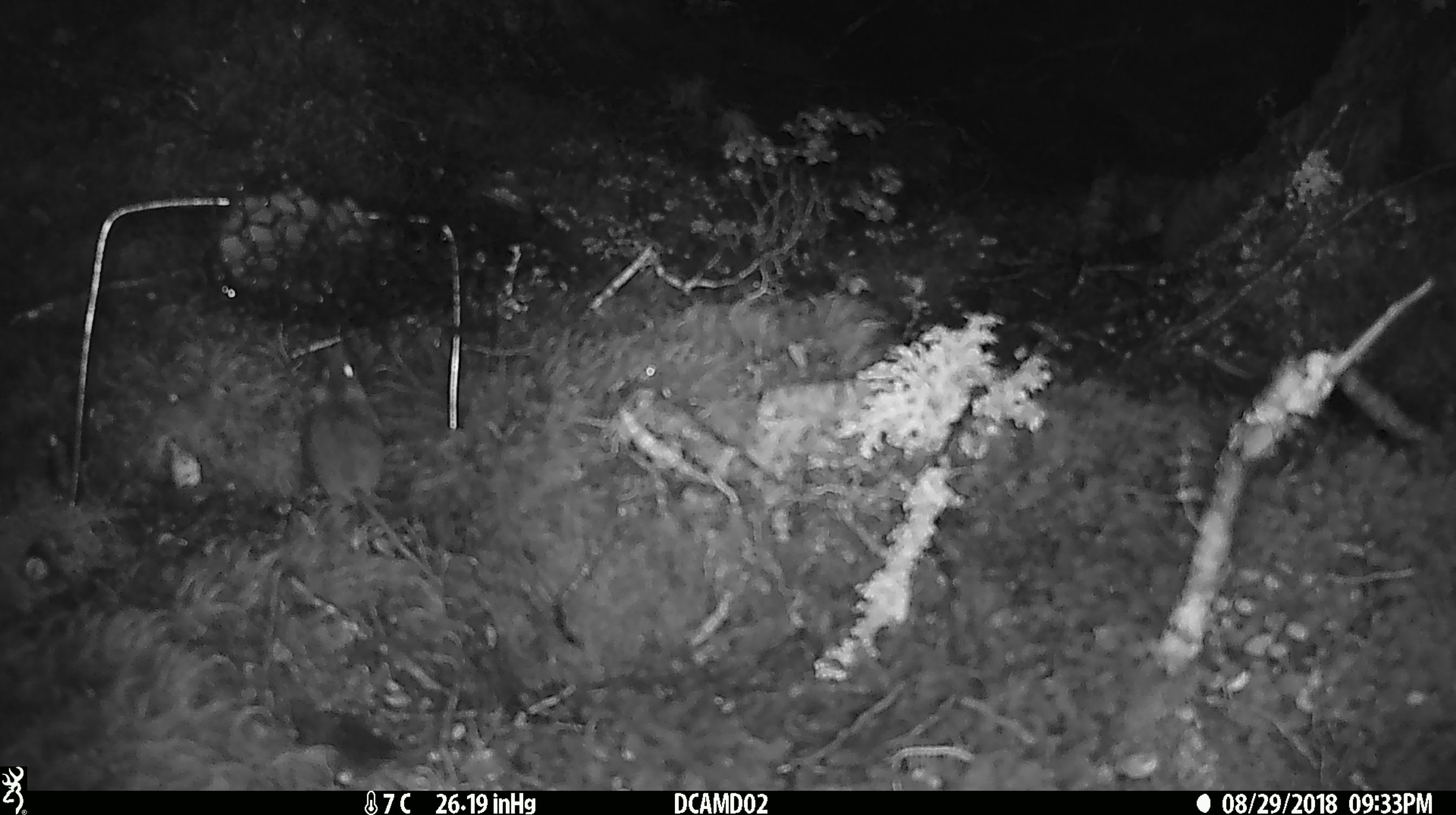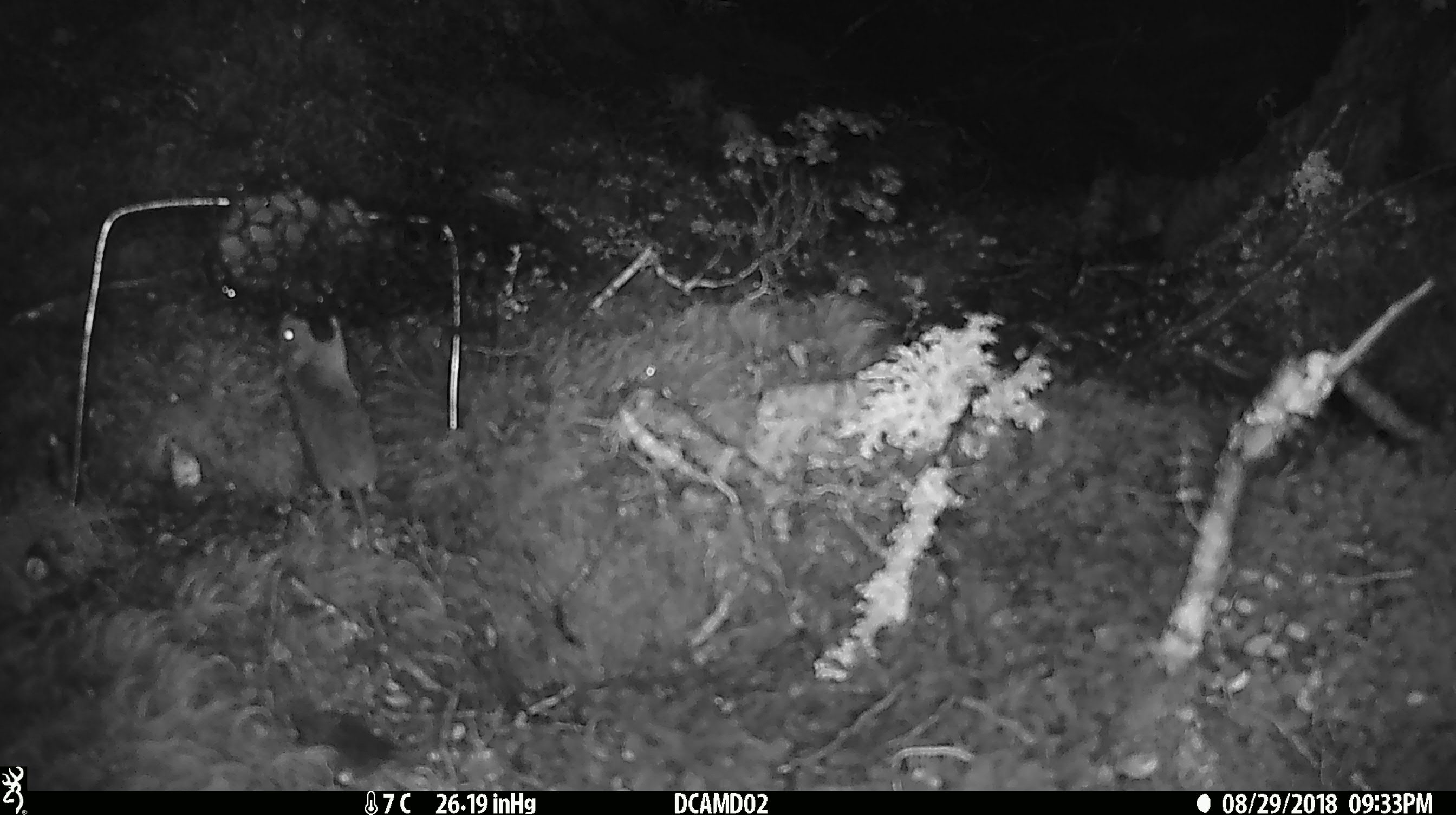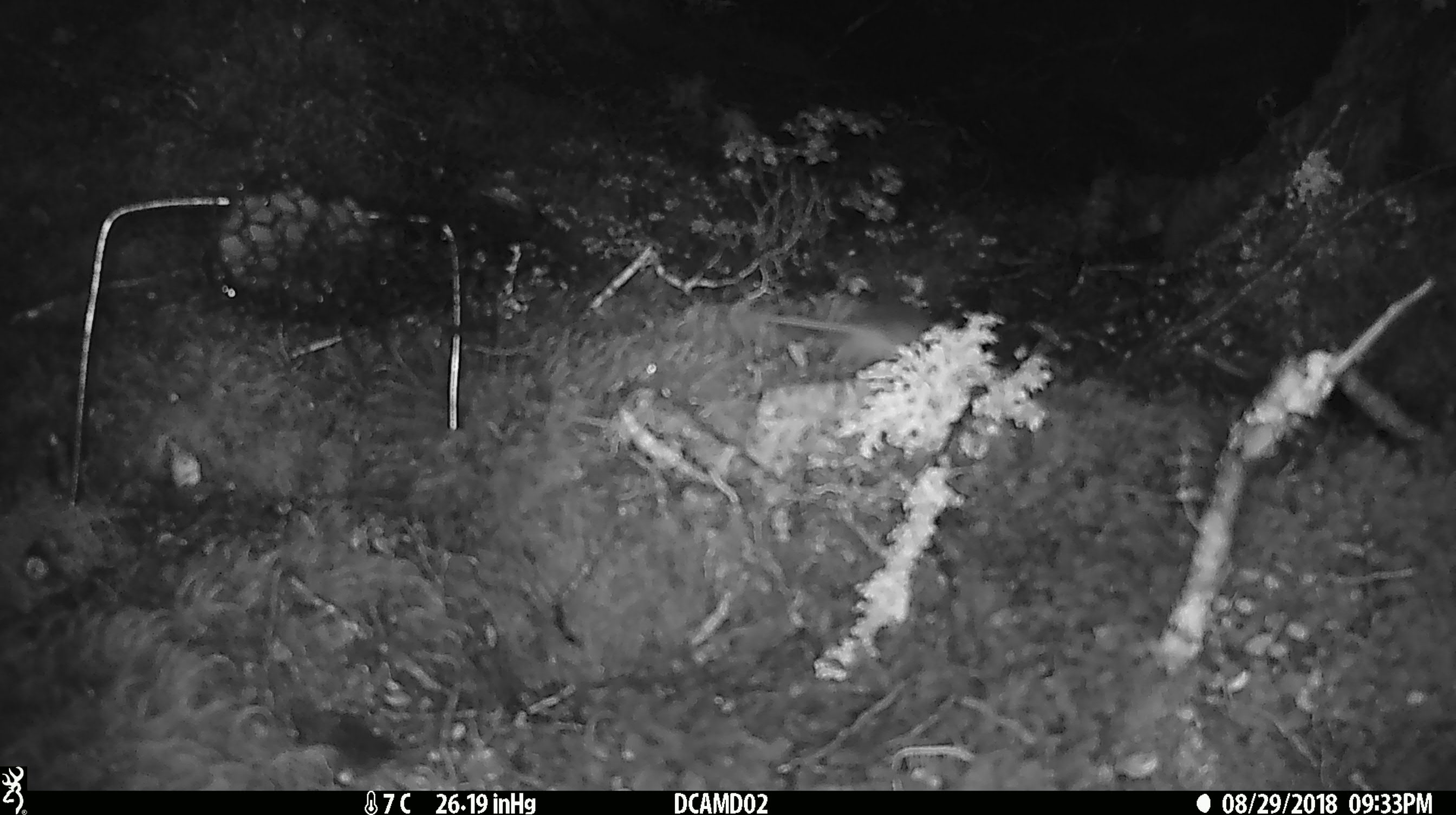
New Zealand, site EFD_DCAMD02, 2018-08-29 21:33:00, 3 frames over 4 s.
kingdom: Animalia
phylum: Chordata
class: Mammalia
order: Rodentia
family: Muridae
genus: Mus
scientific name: Mus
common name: mouse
Mouse (Mus).